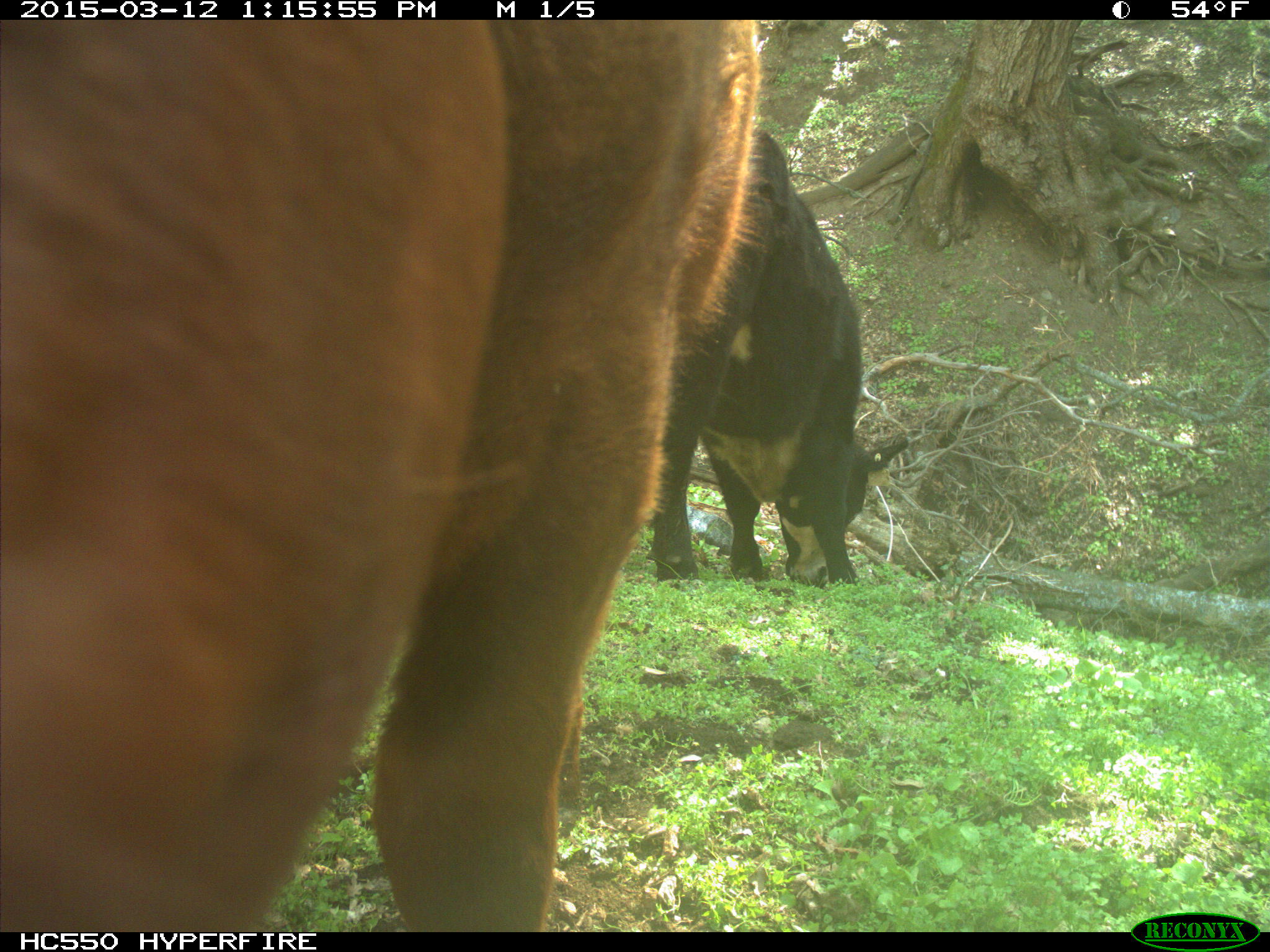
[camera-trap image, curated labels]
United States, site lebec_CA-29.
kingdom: Animalia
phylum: Chordata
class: Mammalia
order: Artiodactyla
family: Bovidae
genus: Bos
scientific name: Bos taurus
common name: domestic cow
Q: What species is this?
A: Bos taurus (domestic cow).